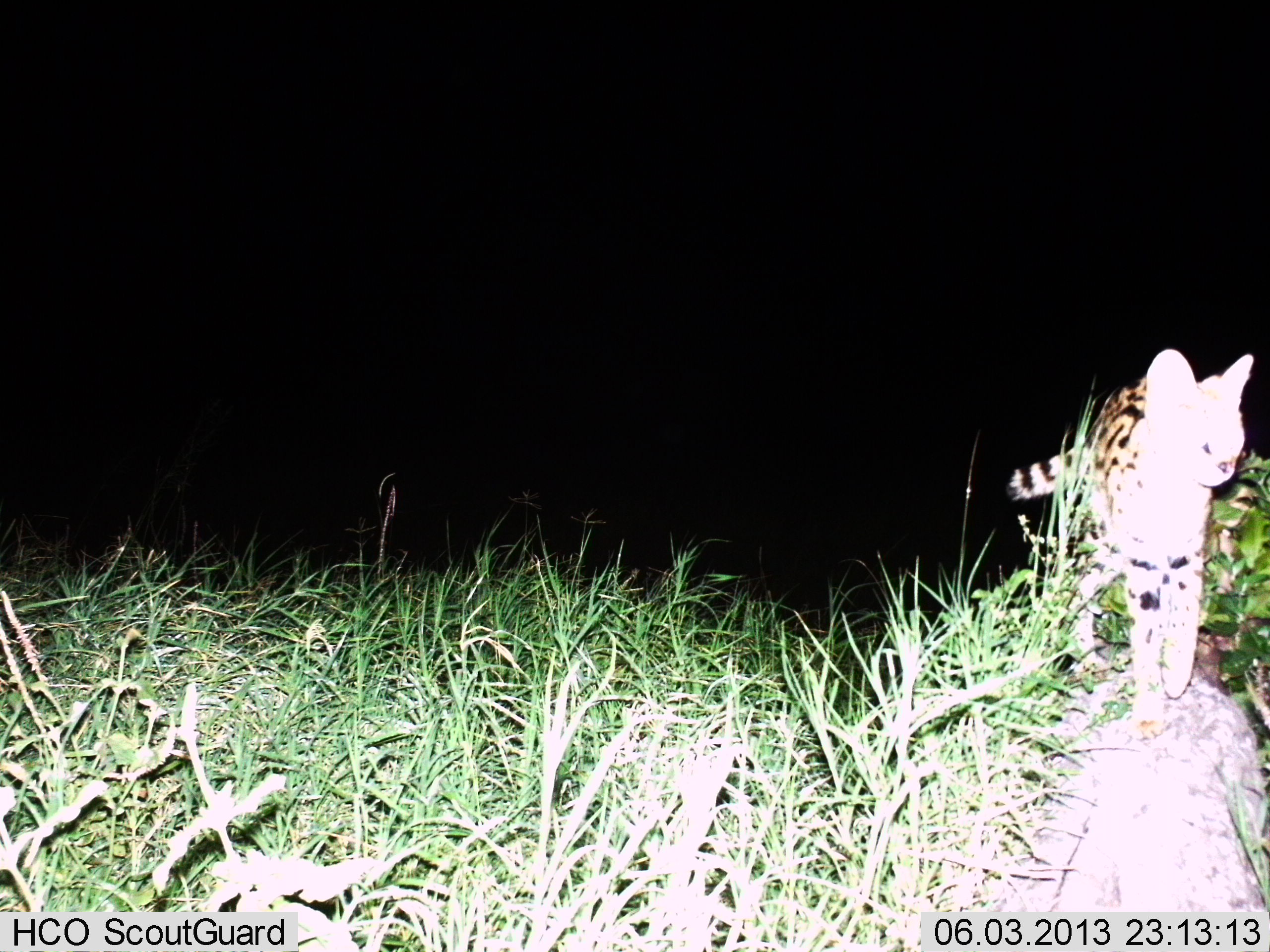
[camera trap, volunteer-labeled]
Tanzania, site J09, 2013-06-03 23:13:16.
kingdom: Animalia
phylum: Chordata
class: Mammalia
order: Carnivora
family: Felidae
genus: Leptailurus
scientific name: Leptailurus serval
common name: serval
Serval (Leptailurus serval), count 1. Behavior (volunteer vote fractions): standing 45%, resting 0%, moving 55%, interacting 0%. Young present (vote fraction): 0%. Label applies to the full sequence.